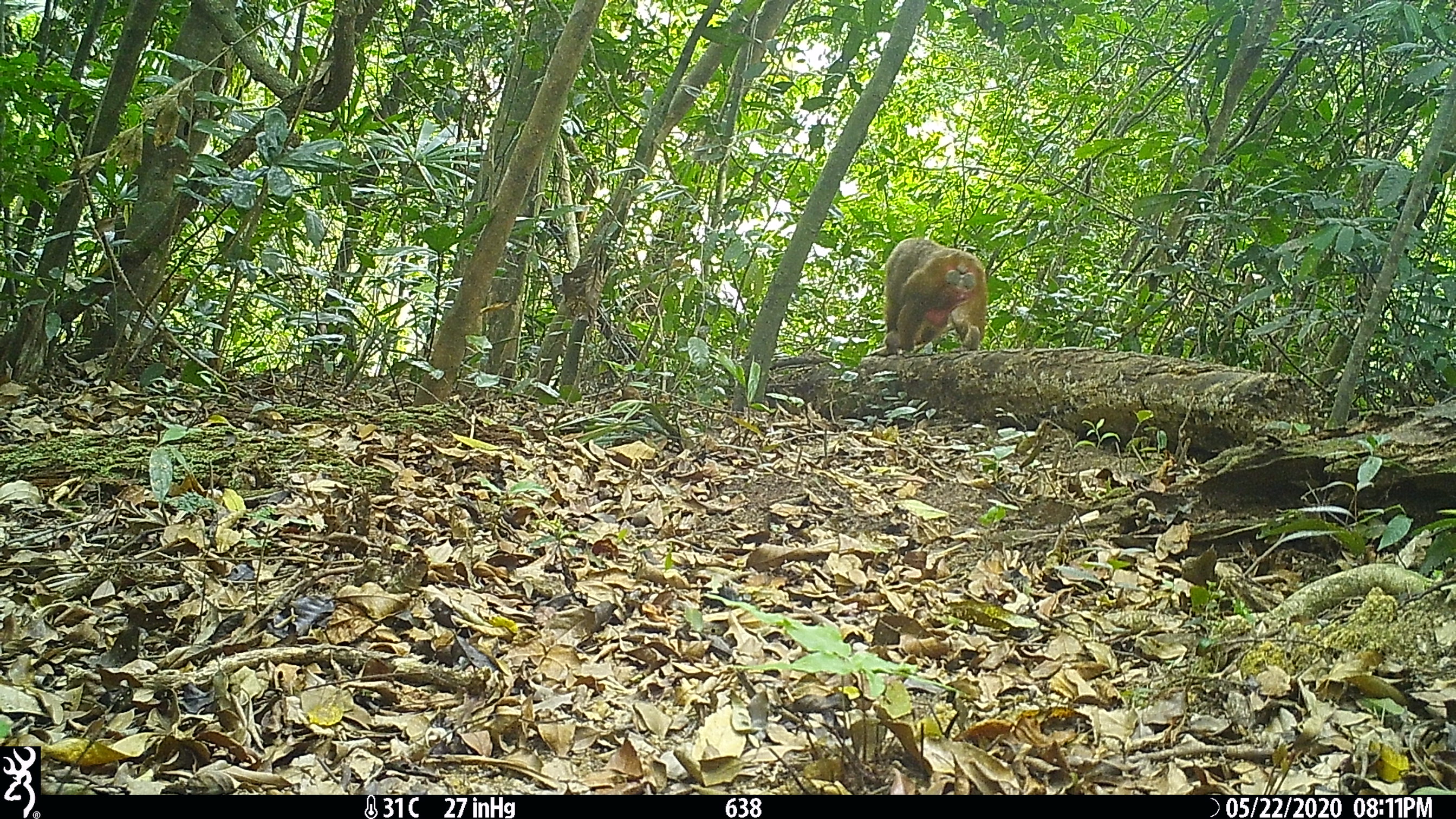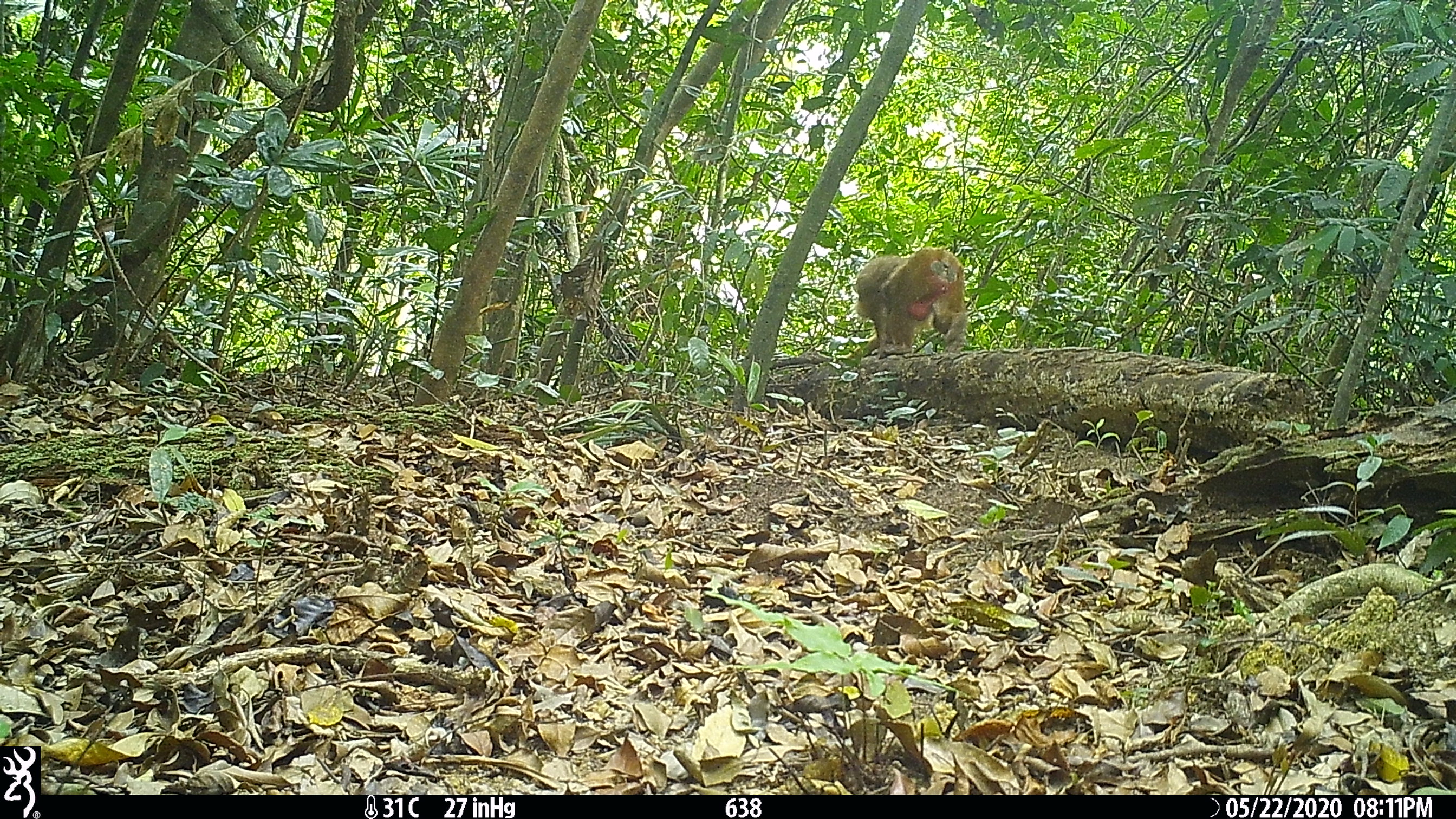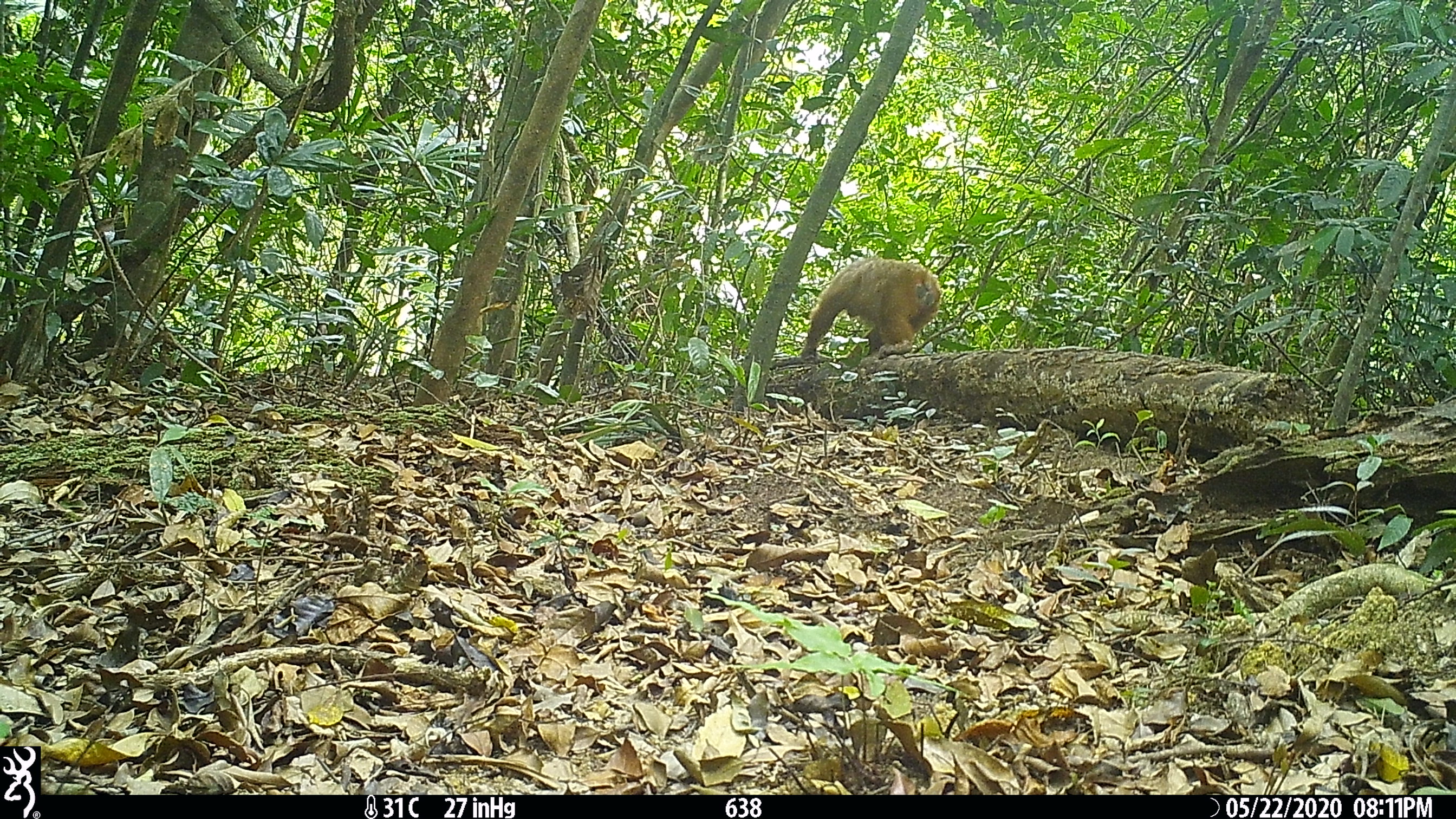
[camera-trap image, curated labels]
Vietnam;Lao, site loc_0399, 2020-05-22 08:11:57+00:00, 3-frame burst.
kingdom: Animalia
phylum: Chordata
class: Mammalia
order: Primates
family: Cercopithecidae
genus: Macaca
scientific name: Macaca arctoides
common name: stump-tailed macaque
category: stump tailed macaque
Stump tailed macaque (stump-tailed macaque) (Macaca arctoides). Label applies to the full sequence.